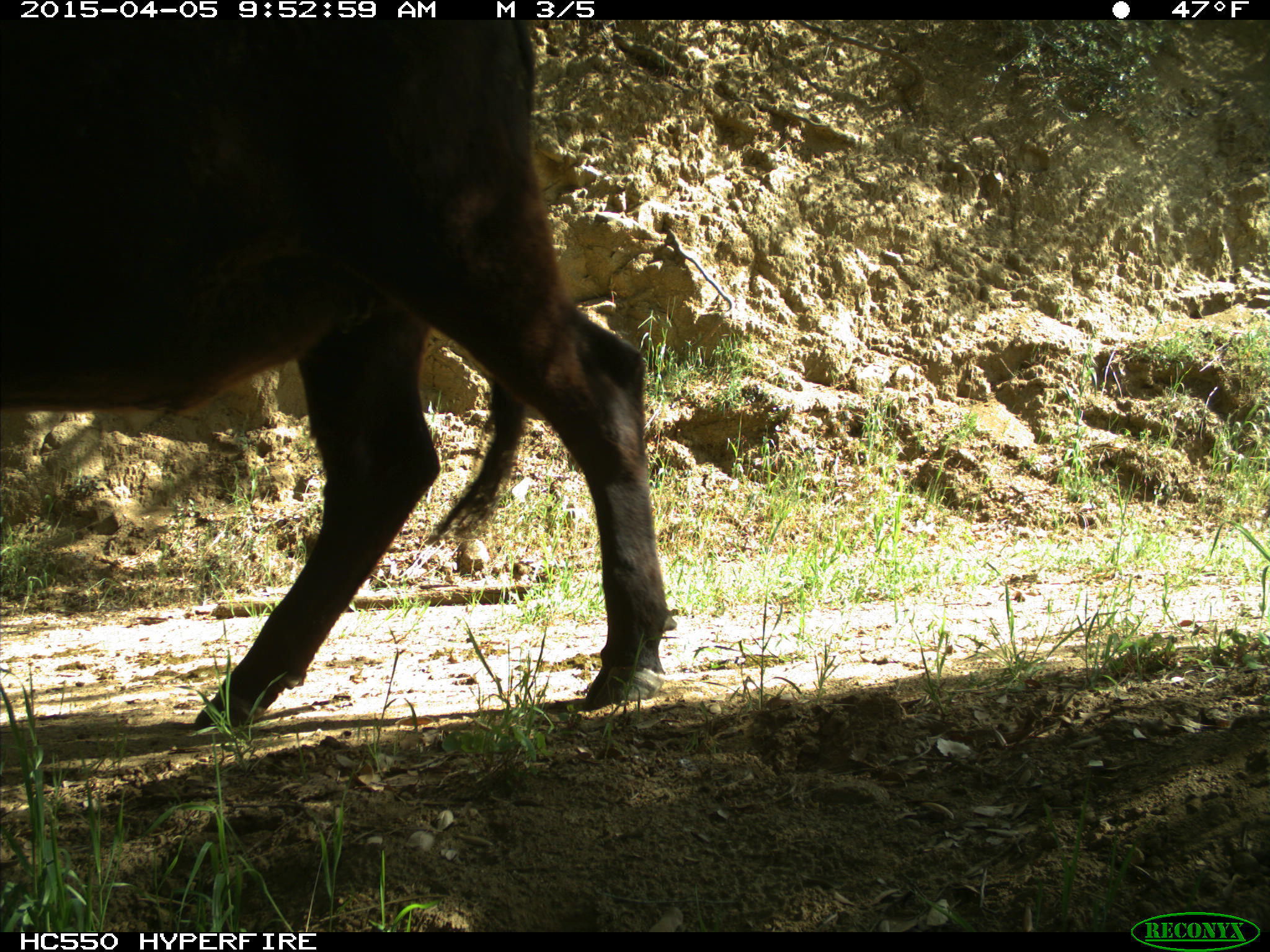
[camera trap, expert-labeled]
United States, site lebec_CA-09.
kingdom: Animalia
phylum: Chordata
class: Mammalia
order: Artiodactyla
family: Bovidae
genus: Bos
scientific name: Bos taurus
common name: domestic cow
Bos taurus (domestic cow).